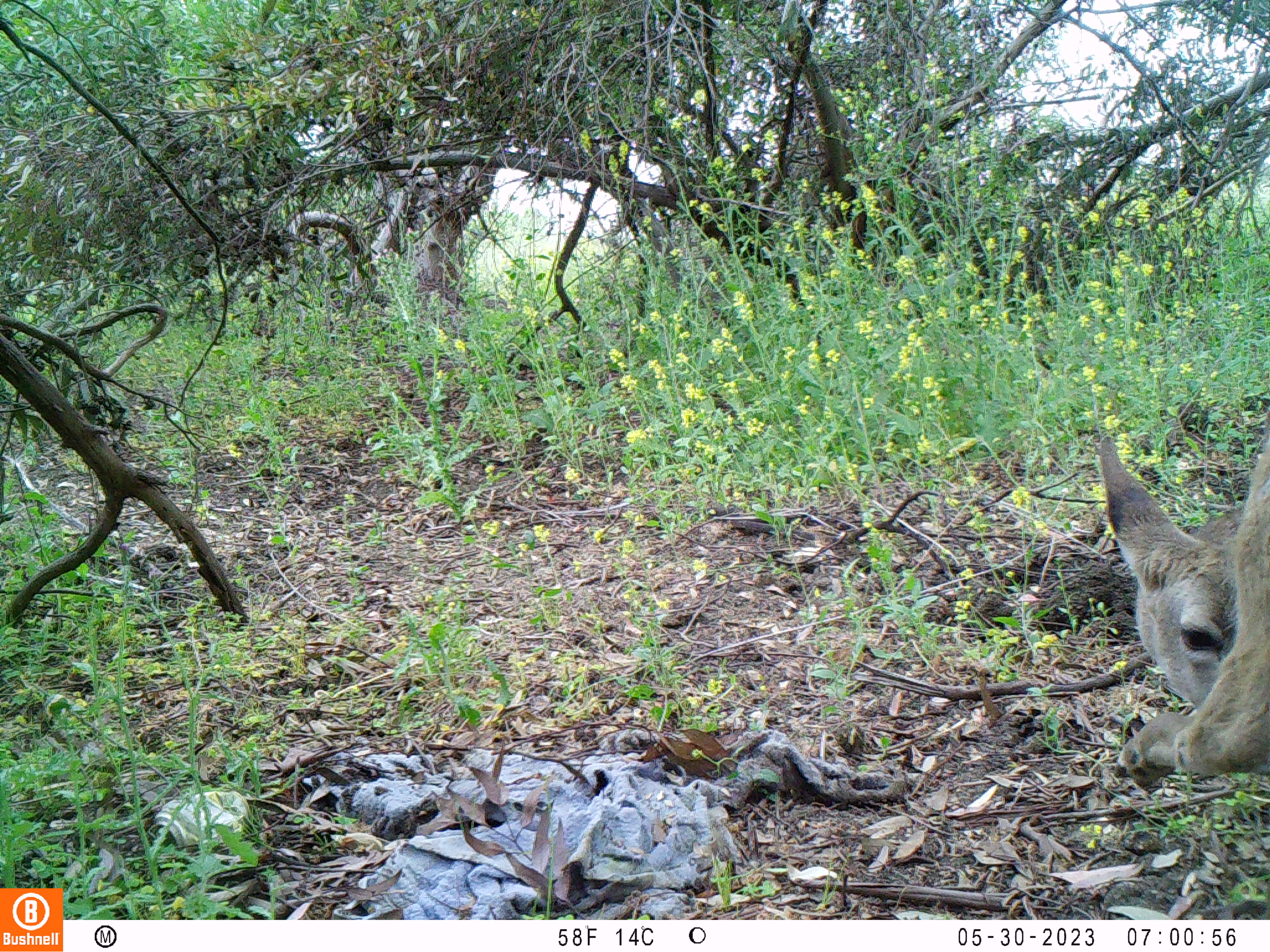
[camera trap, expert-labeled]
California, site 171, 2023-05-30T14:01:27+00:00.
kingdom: Animalia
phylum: Chordata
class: Mammalia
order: Artiodactyla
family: Cervidae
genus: Odocoileus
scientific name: Odocoileus hemionus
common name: mule deer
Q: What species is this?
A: Mule deer (Odocoileus hemionus).